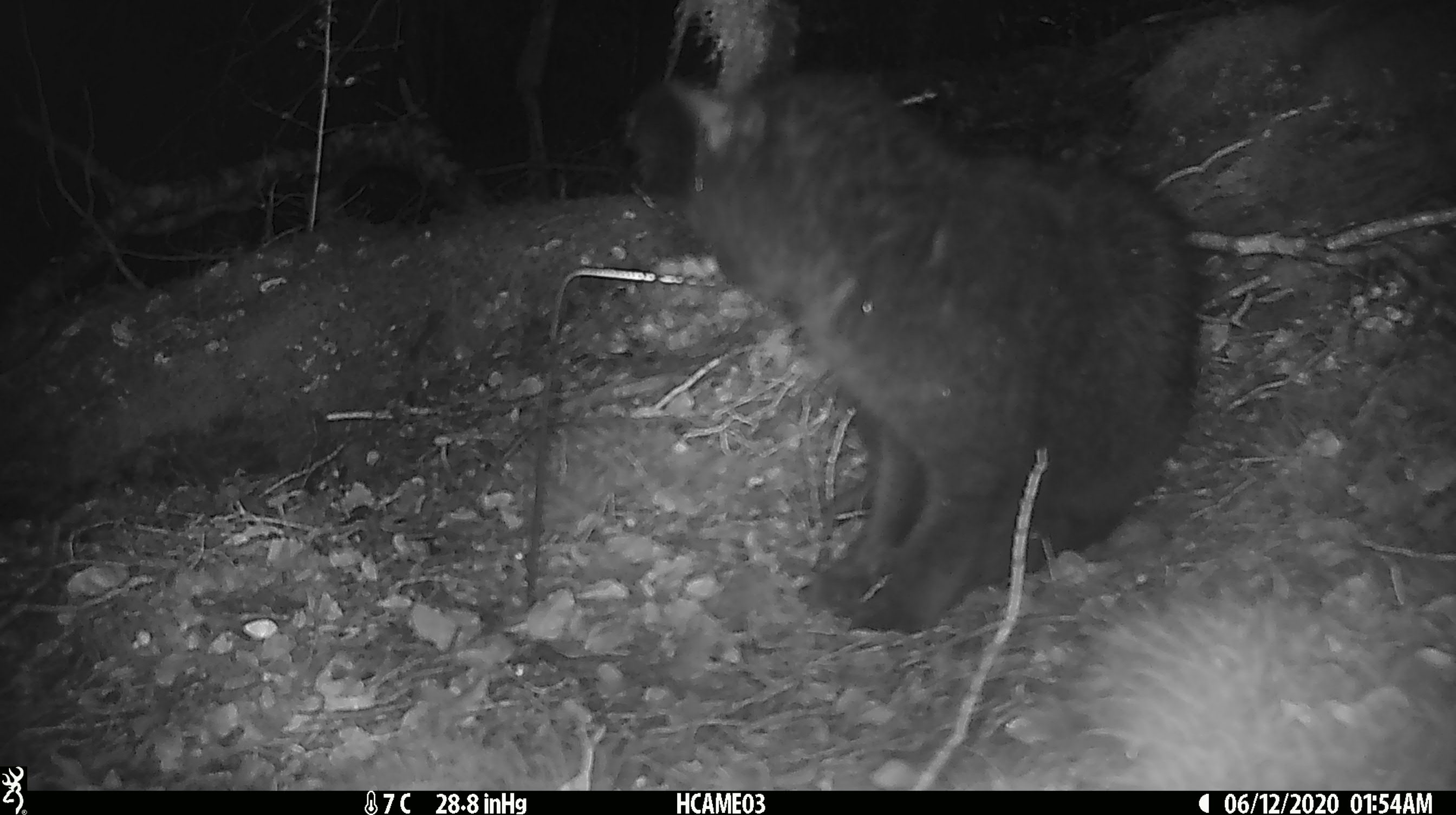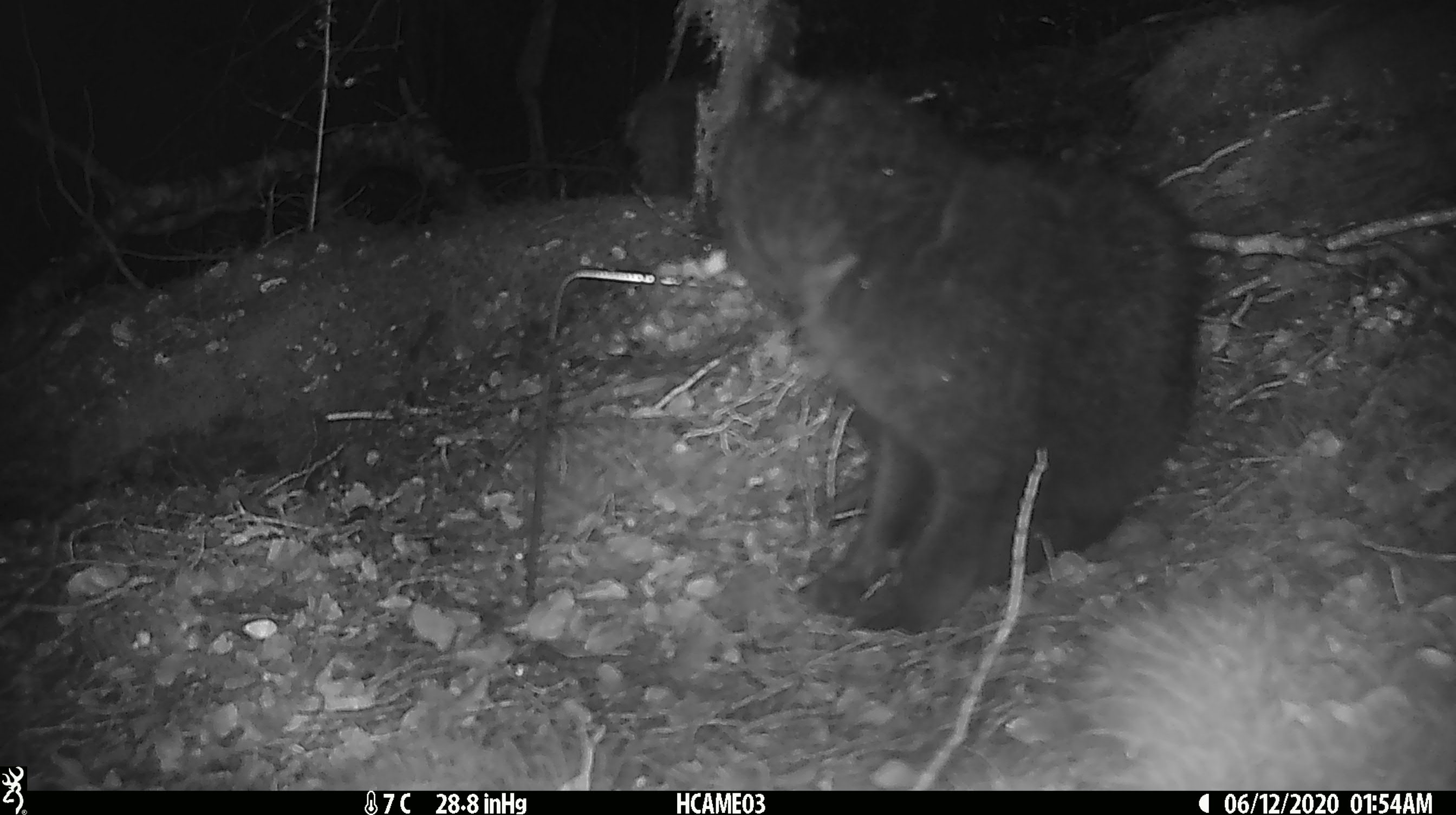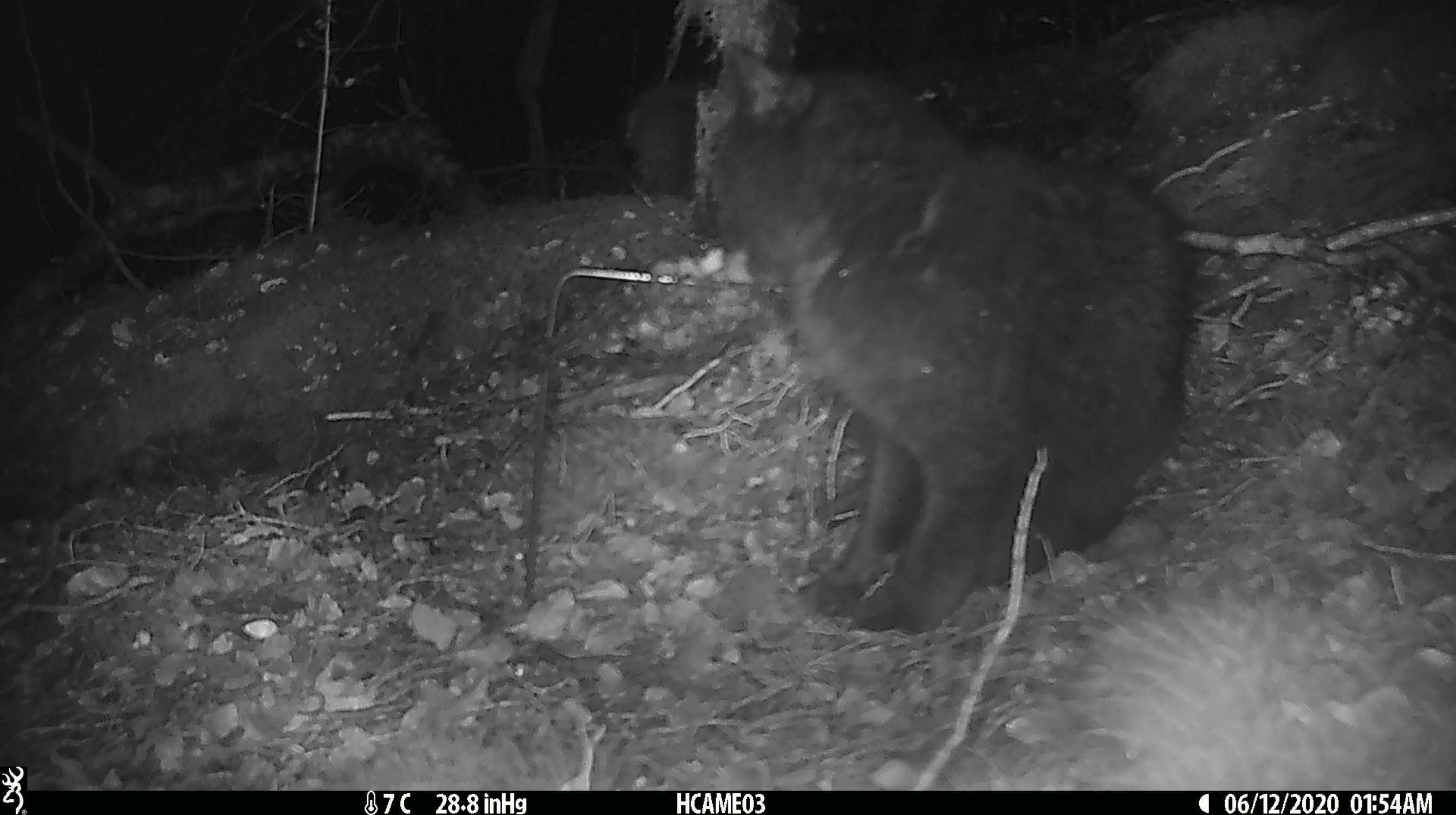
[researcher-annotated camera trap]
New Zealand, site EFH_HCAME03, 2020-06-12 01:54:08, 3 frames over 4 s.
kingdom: Animalia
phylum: Chordata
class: Mammalia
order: Carnivora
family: Felidae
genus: Felis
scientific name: Felis catus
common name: domestic cat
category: cat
Cat (domestic cat) (Felis catus).